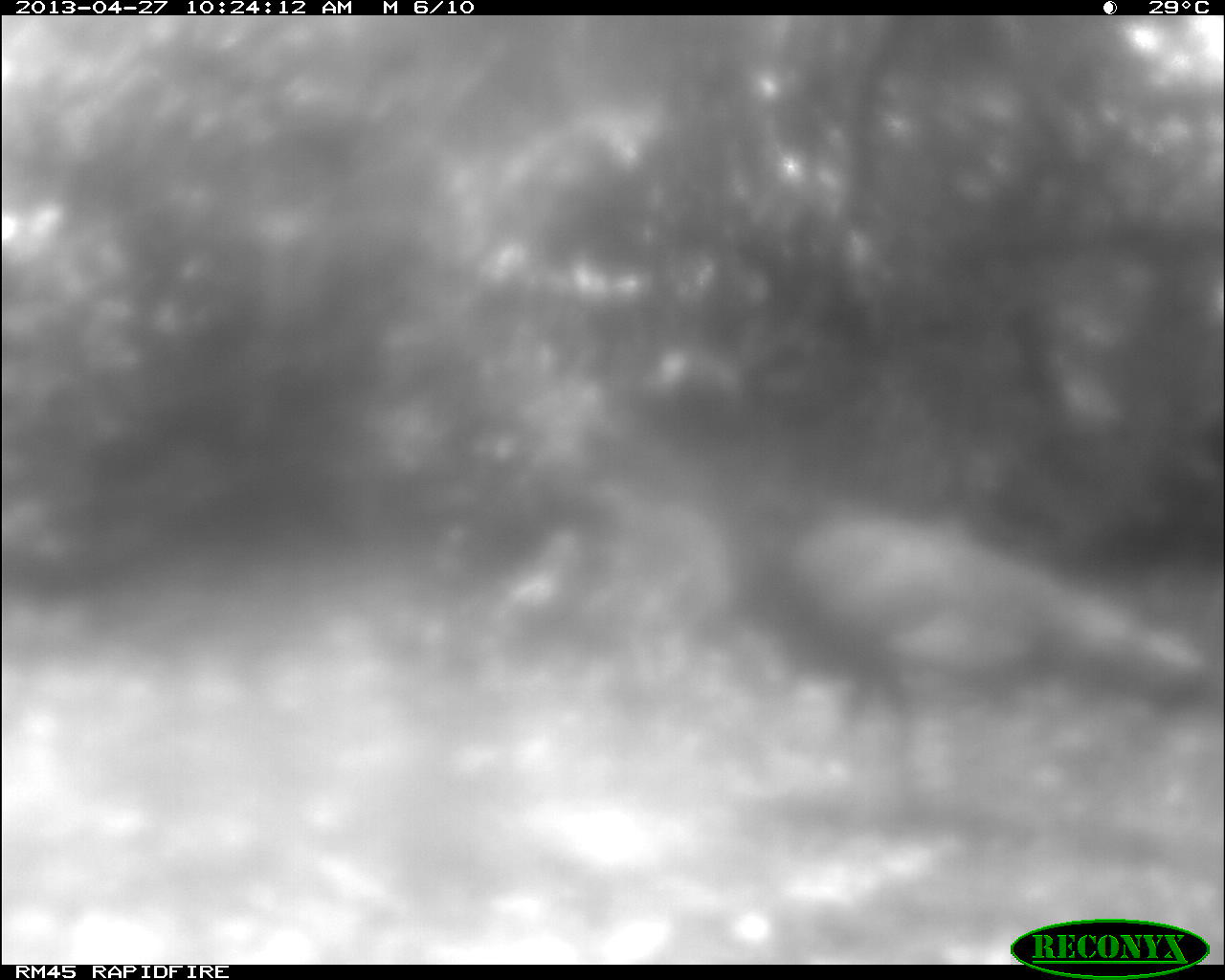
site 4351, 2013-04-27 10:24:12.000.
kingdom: Animalia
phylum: Chordata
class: Aves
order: Galliformes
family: Phasianidae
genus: Meleagris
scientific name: Meleagris ocellata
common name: ocellated turkey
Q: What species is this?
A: Meleagris ocellata (ocellated turkey).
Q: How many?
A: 1.